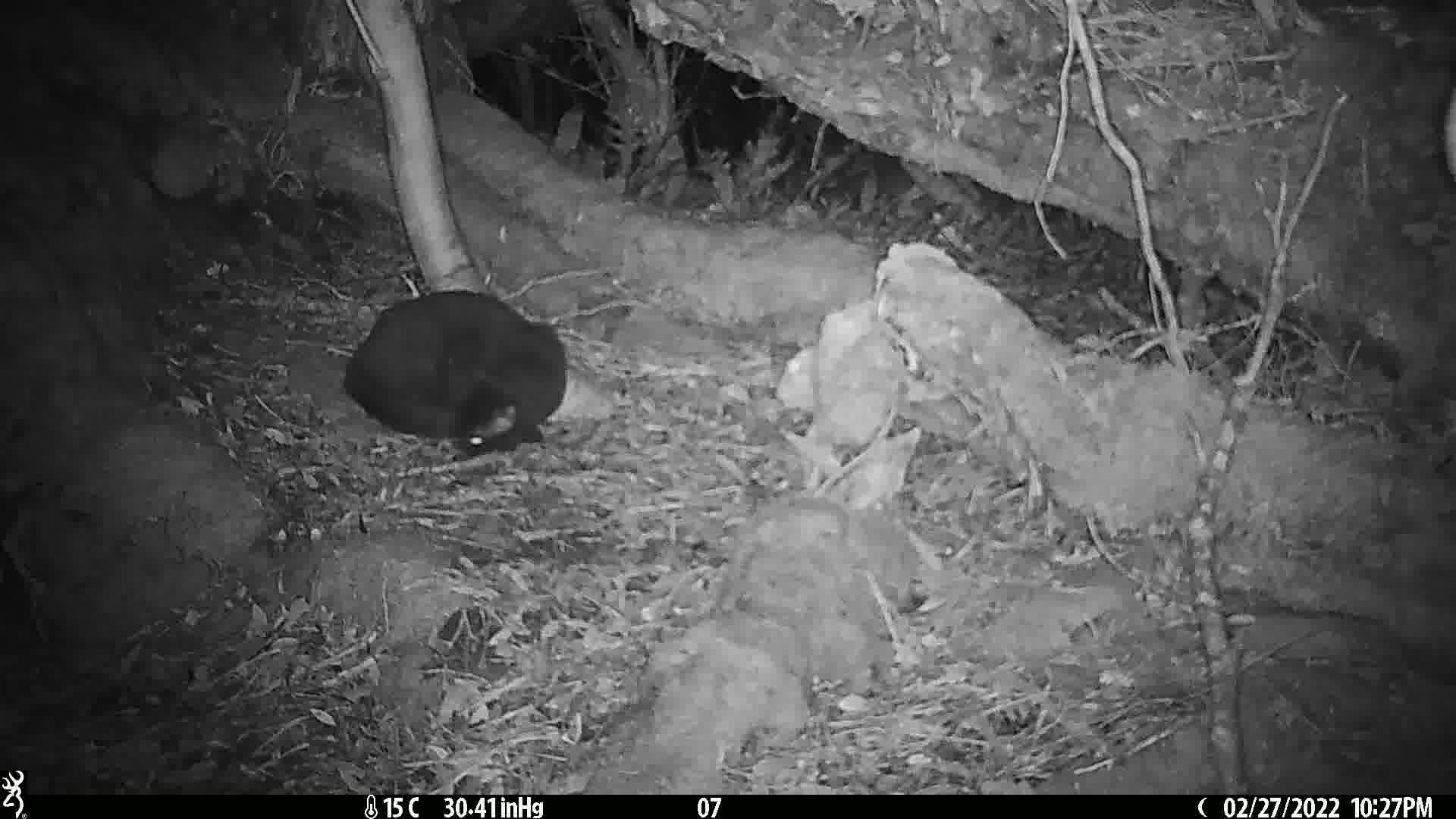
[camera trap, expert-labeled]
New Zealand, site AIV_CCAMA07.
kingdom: Animalia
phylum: Chordata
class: Mammalia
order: Carnivora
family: Felidae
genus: Felis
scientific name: Felis catus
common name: domestic cat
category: cat